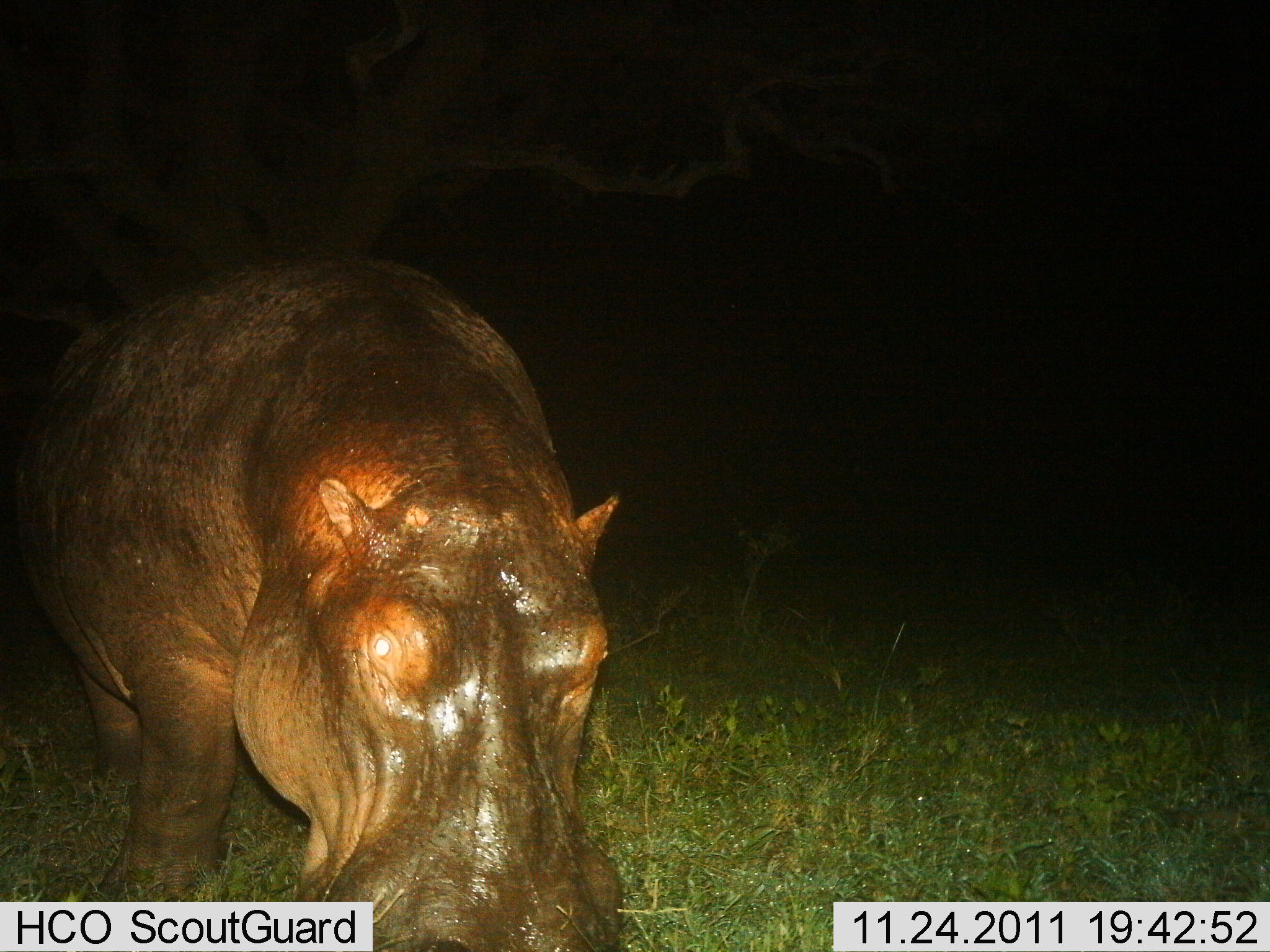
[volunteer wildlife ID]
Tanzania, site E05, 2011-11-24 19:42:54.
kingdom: Animalia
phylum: Chordata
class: Mammalia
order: Artiodactyla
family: Hippopotamidae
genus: Hippopotamus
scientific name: Hippopotamus amphibius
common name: hippopotamus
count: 1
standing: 77%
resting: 0%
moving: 8%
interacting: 0%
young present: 0%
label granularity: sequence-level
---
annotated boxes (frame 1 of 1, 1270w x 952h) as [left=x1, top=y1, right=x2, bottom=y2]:
animal: [left=1, top=253, right=623, bottom=952]